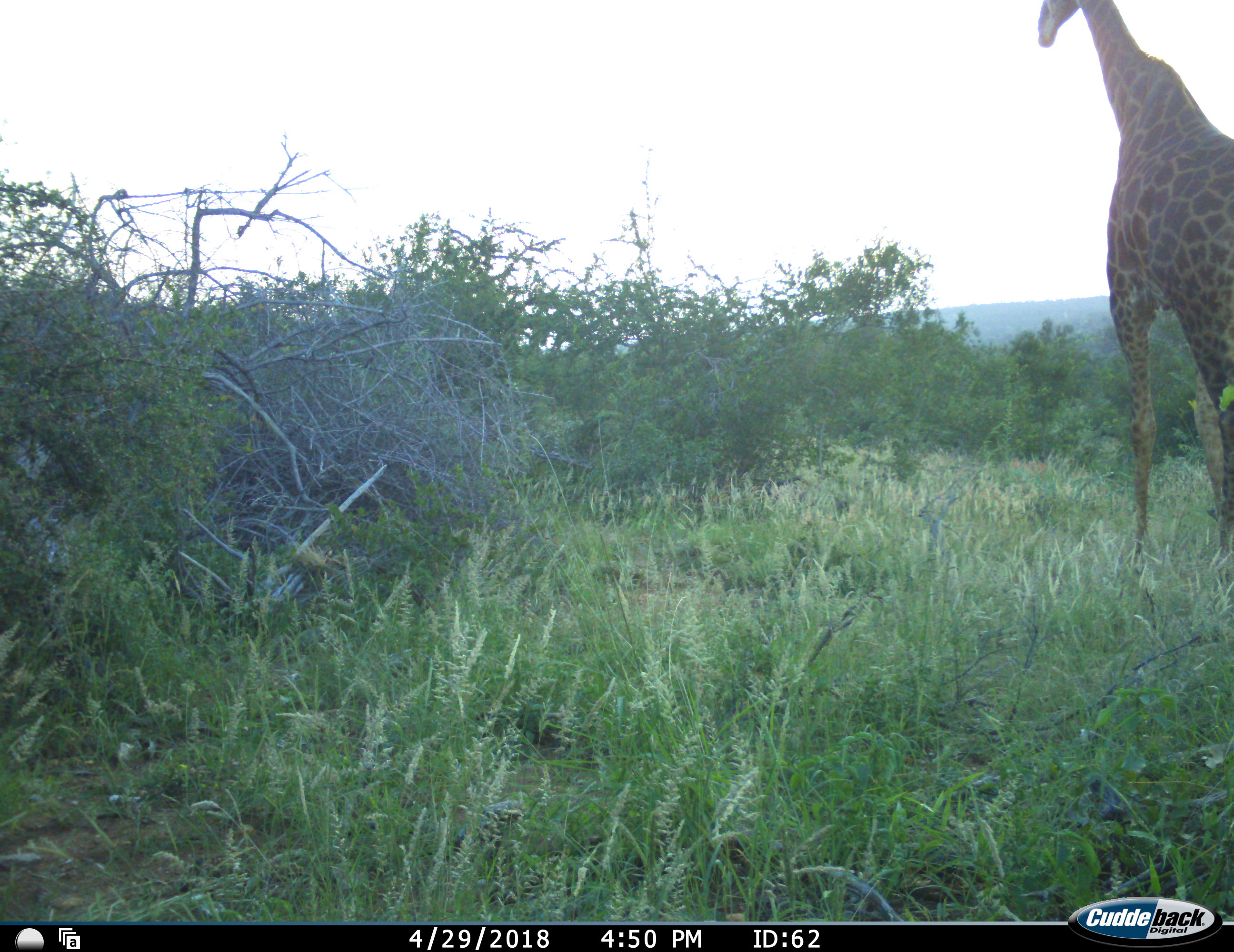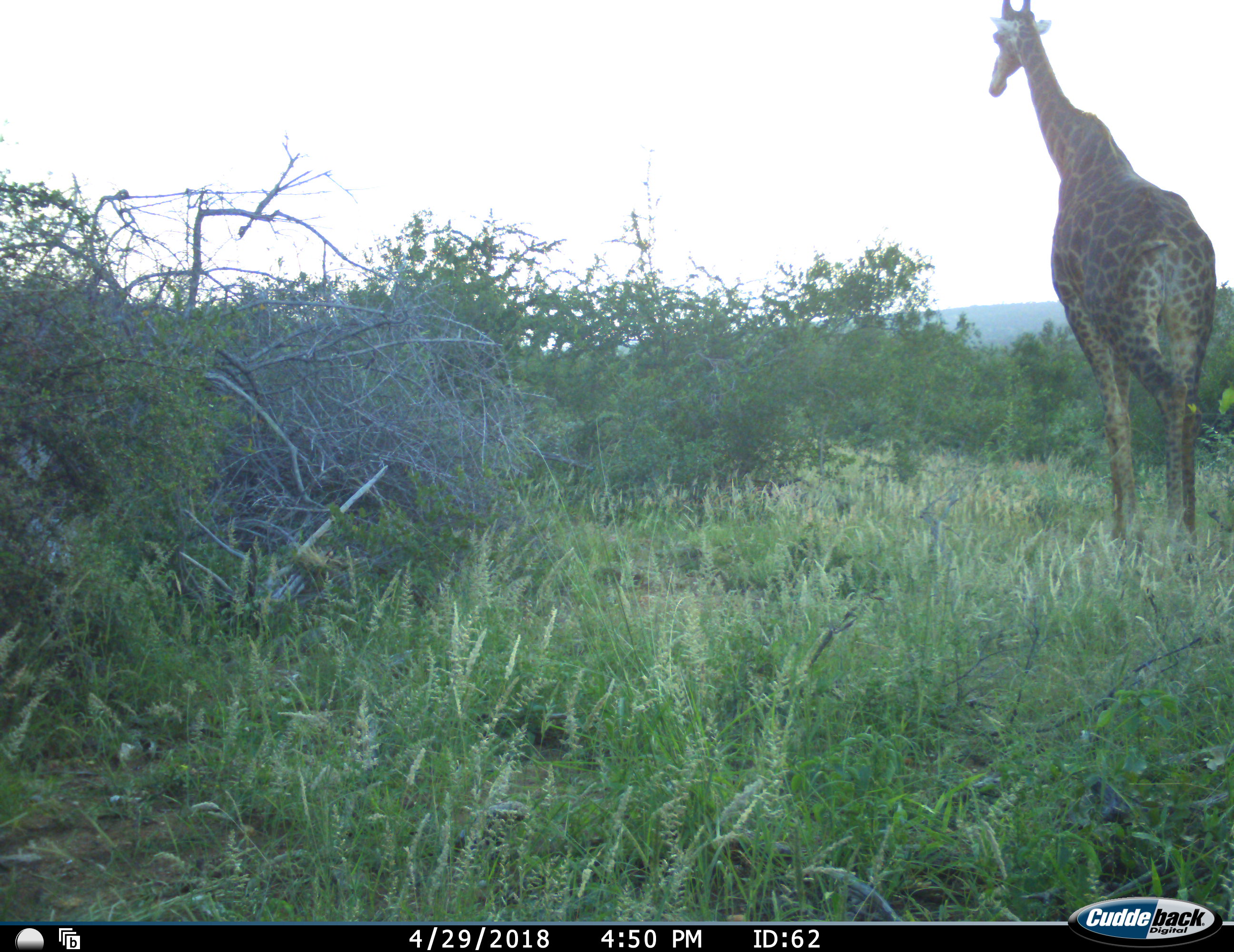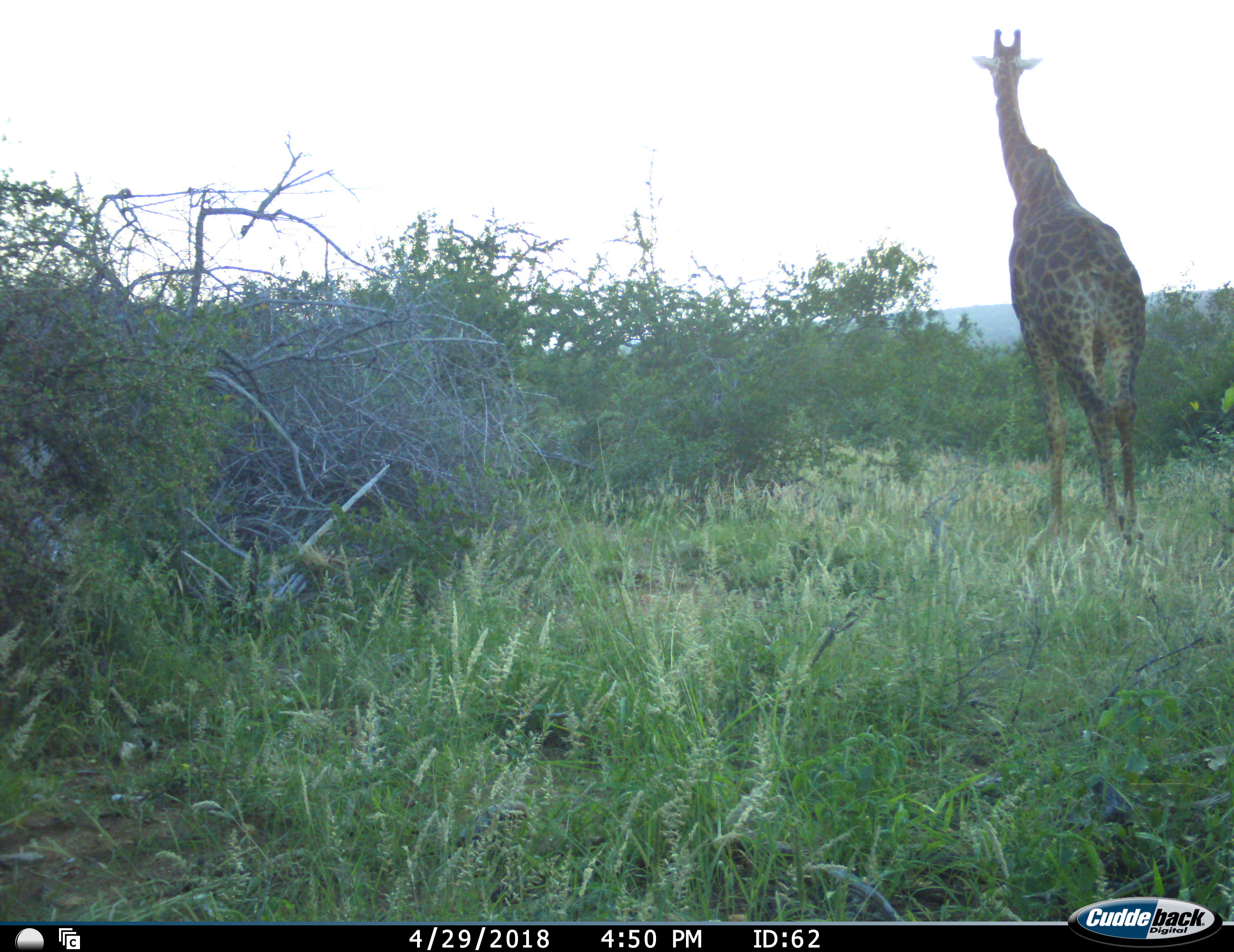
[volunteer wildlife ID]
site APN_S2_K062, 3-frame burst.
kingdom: Animalia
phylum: Chordata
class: Mammalia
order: Artiodactyla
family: Giraffidae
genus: Giraffa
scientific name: Giraffa camelopardalis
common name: giraffe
Giraffe (Giraffa camelopardalis), count 1. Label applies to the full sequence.